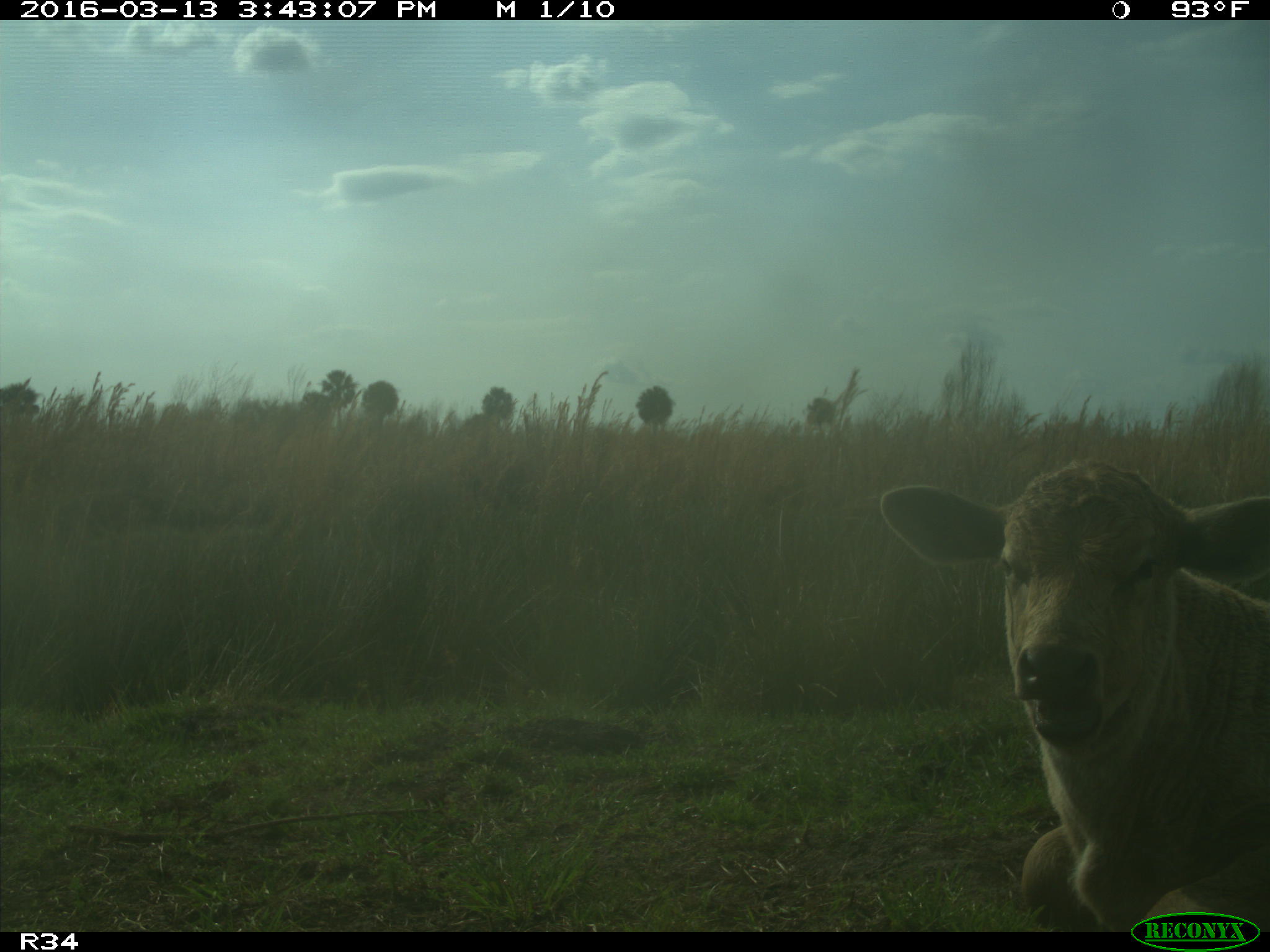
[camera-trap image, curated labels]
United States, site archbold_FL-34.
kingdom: Animalia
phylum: Chordata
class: Mammalia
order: Artiodactyla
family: Bovidae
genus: Bos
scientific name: Bos taurus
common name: domestic cow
Bos taurus (domestic cow).